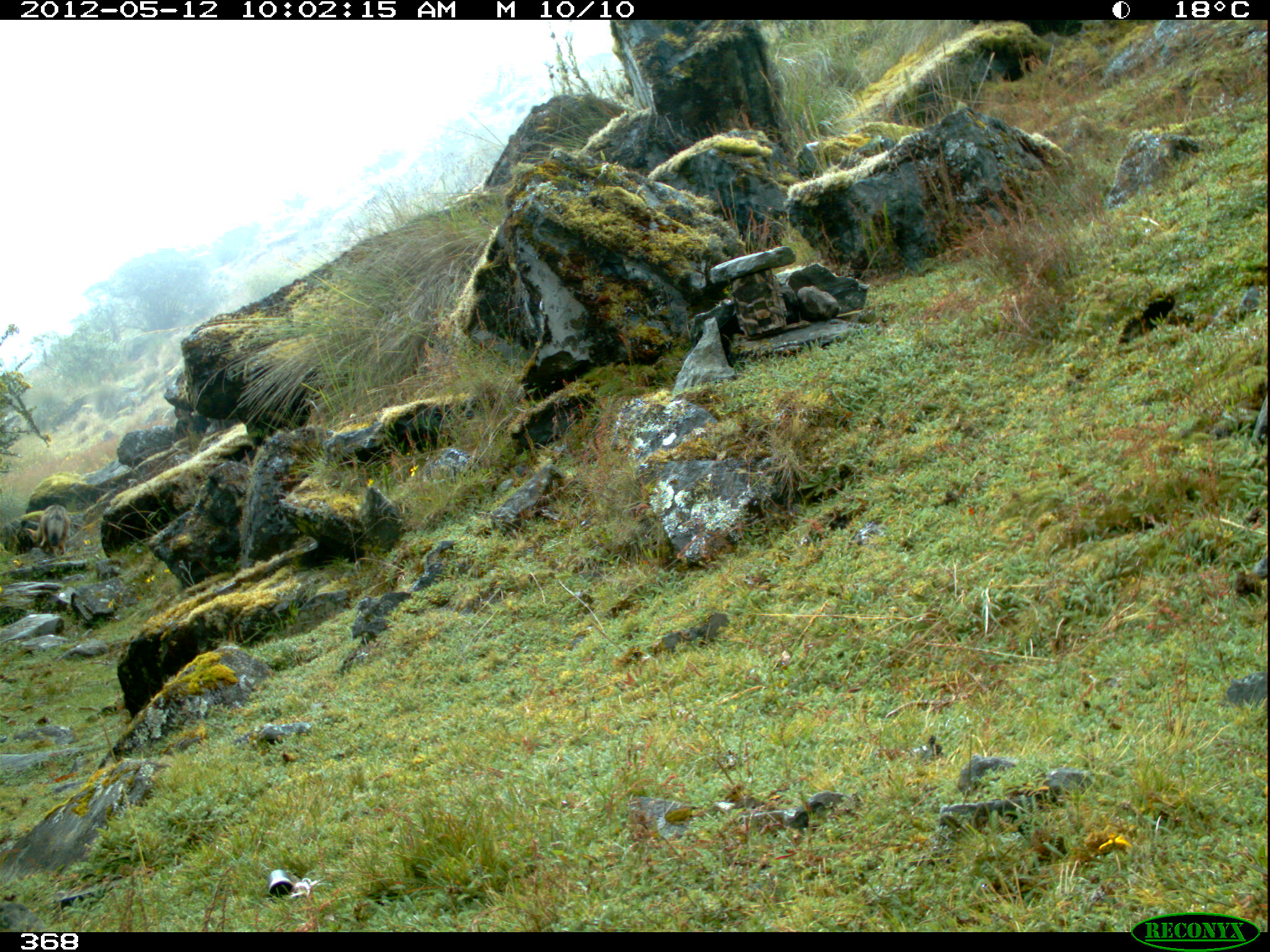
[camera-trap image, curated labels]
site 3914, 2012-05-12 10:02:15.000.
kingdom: Animalia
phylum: Chordata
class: Mammalia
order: Carnivora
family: Canidae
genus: Lycalopex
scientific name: Lycalopex culpaeus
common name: culpeo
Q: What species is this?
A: Lycalopex culpaeus (culpeo).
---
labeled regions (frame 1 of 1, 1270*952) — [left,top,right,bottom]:
lycalopex culpaeus: [24,504,70,555]